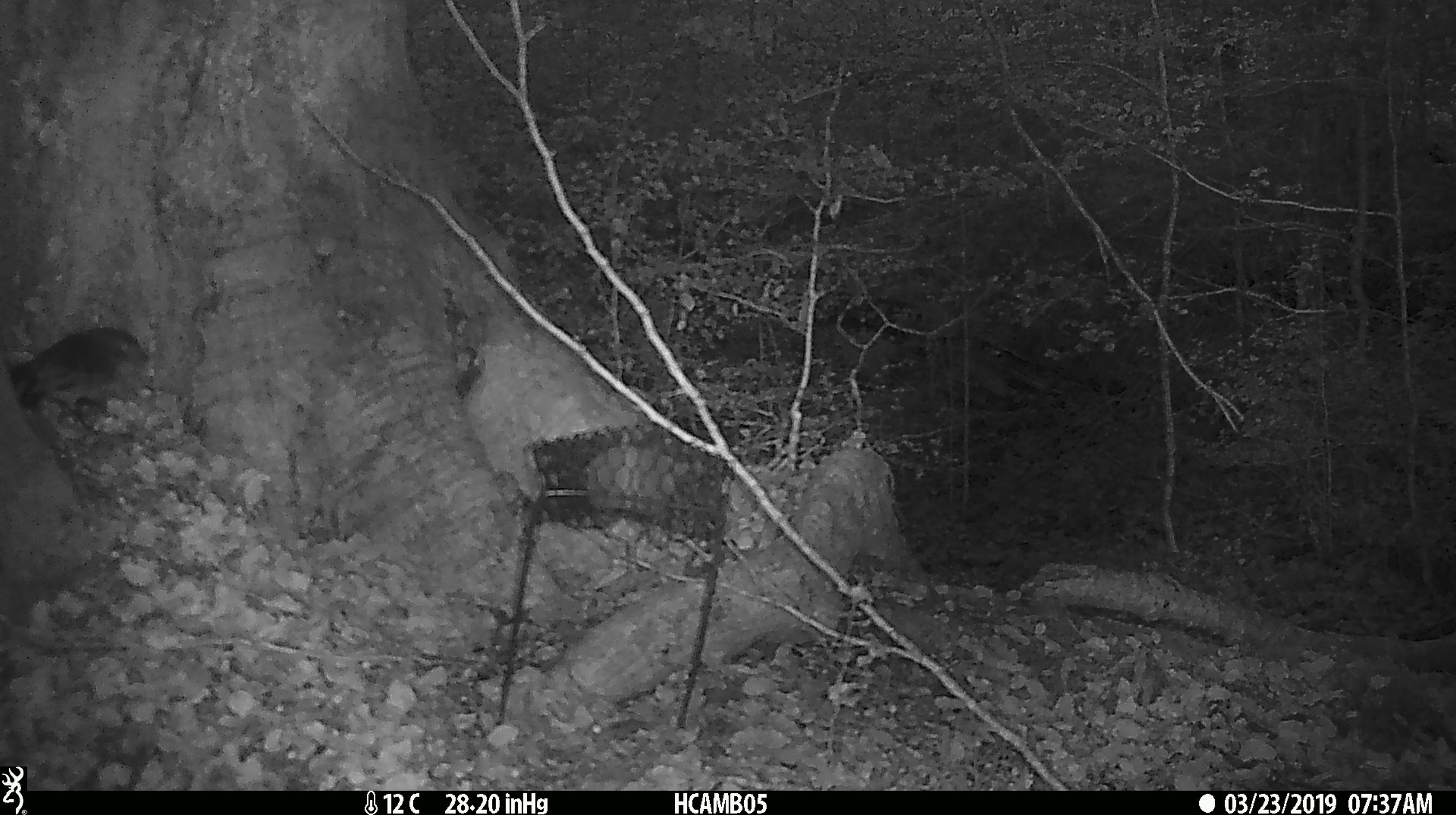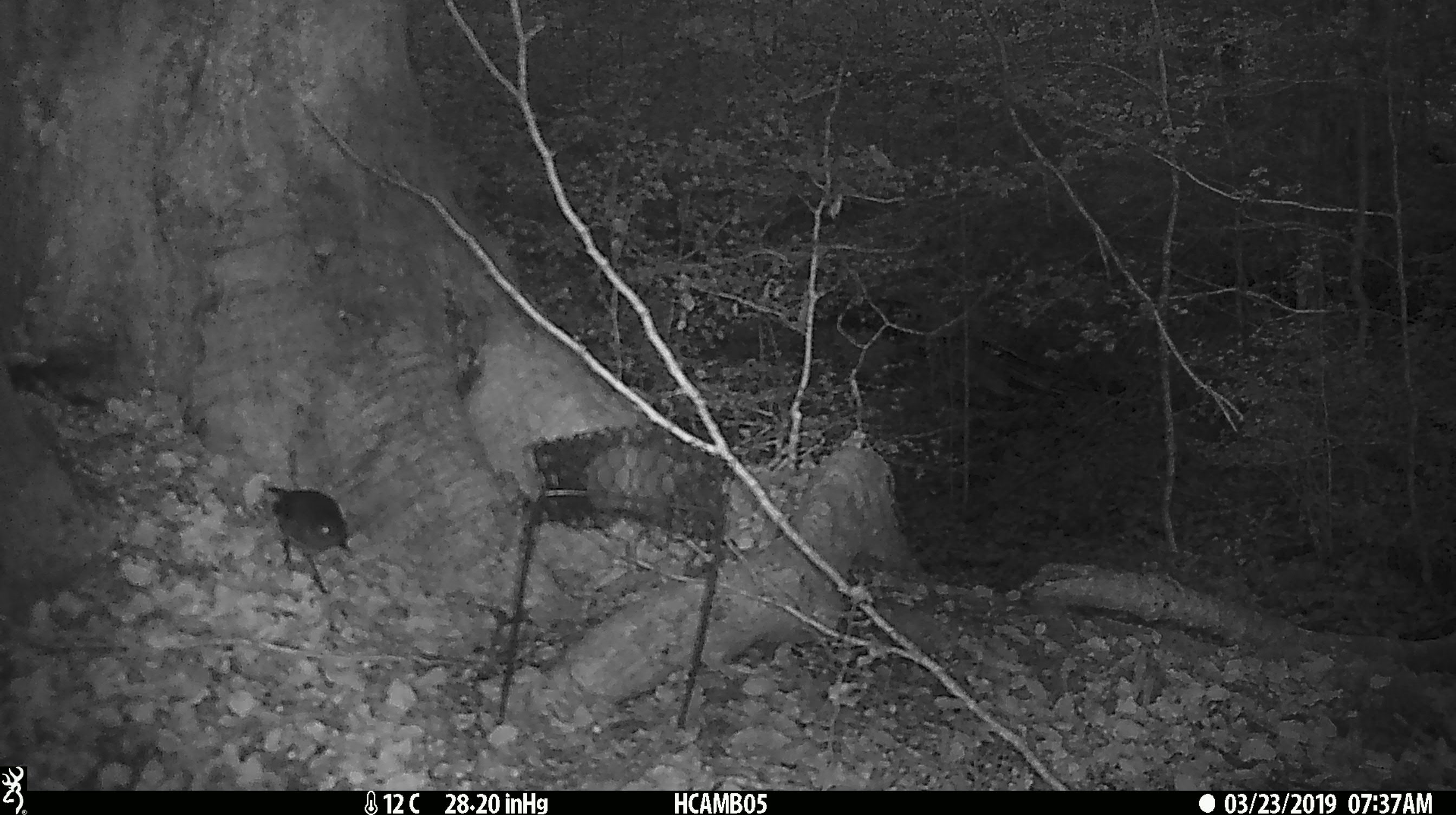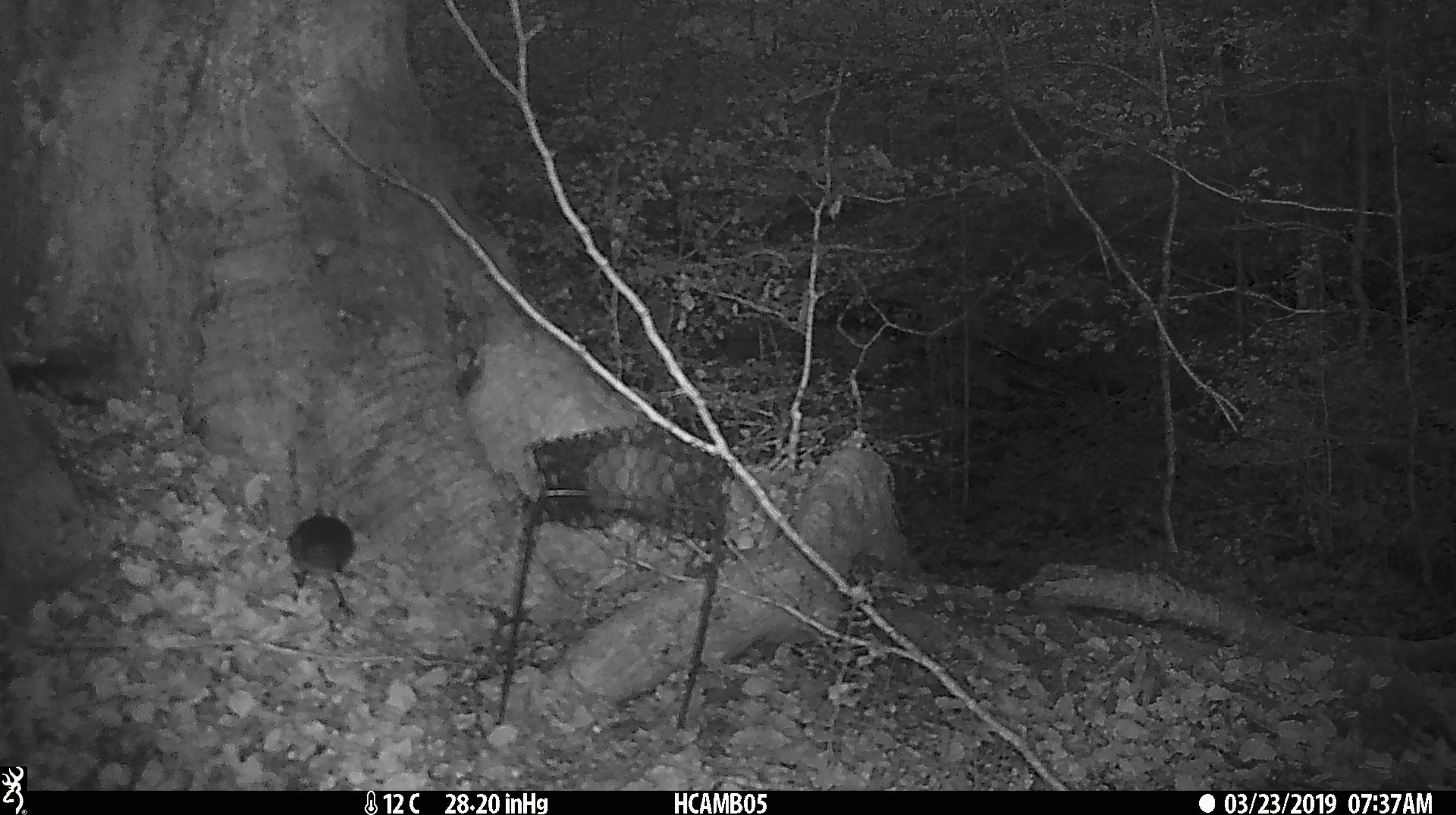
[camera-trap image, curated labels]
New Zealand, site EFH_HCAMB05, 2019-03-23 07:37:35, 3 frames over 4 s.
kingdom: Animalia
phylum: Chordata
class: Aves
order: Passeriformes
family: Acanthisittidae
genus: Acanthisitta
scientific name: Acanthisitta chloris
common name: rifleman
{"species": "rifleman (Acanthisitta chloris)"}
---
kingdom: Animalia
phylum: Chordata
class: Aves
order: Passeriformes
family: Petroicidae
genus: Petroica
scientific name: Petroica australis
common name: new zealand robin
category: robin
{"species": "robin (new zealand robin) (Petroica australis)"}